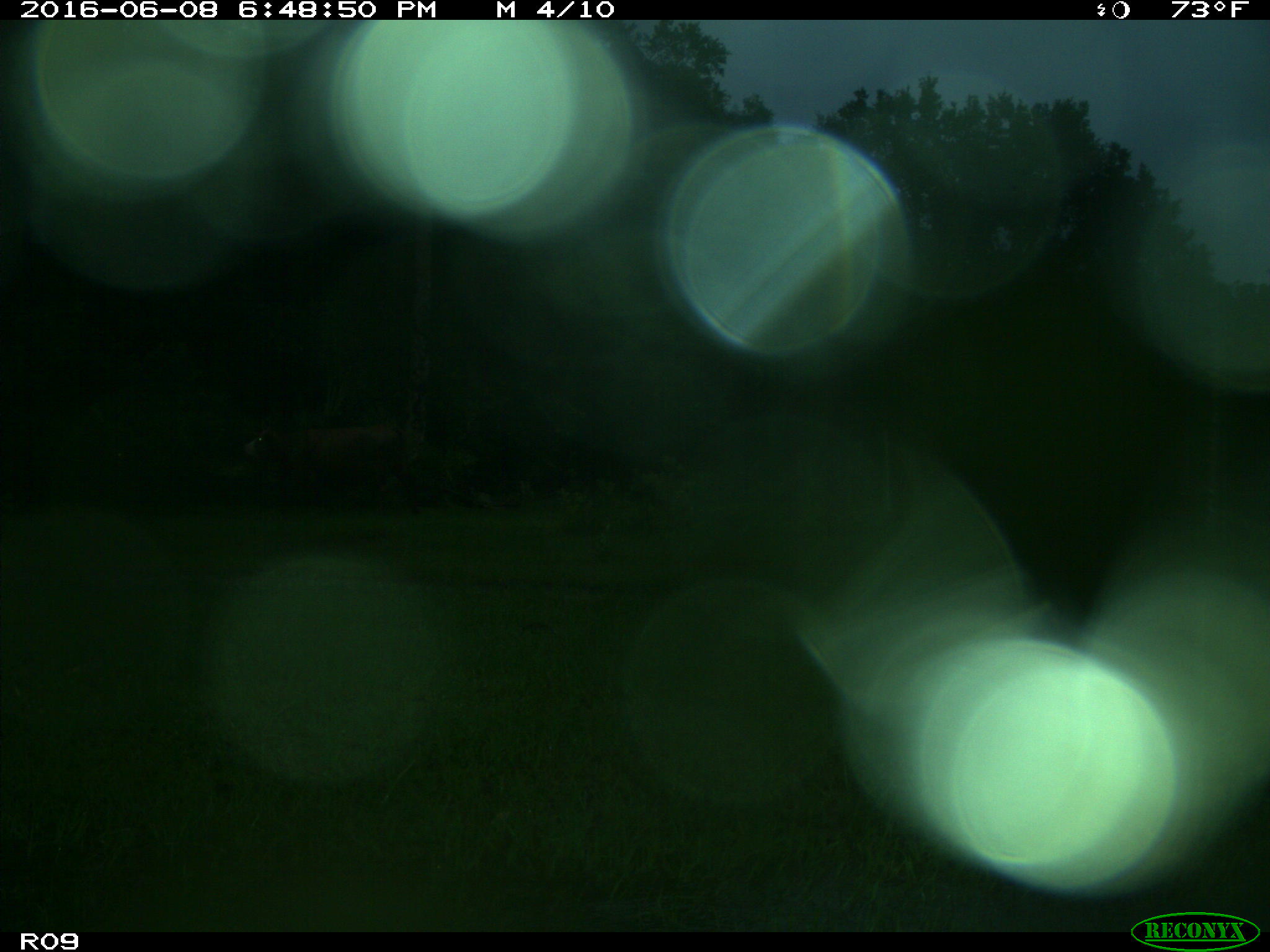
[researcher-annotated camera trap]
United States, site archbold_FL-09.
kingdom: Animalia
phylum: Chordata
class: Mammalia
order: Artiodactyla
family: Bovidae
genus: Bos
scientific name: Bos taurus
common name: domestic cow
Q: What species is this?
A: Bos taurus (domestic cow).